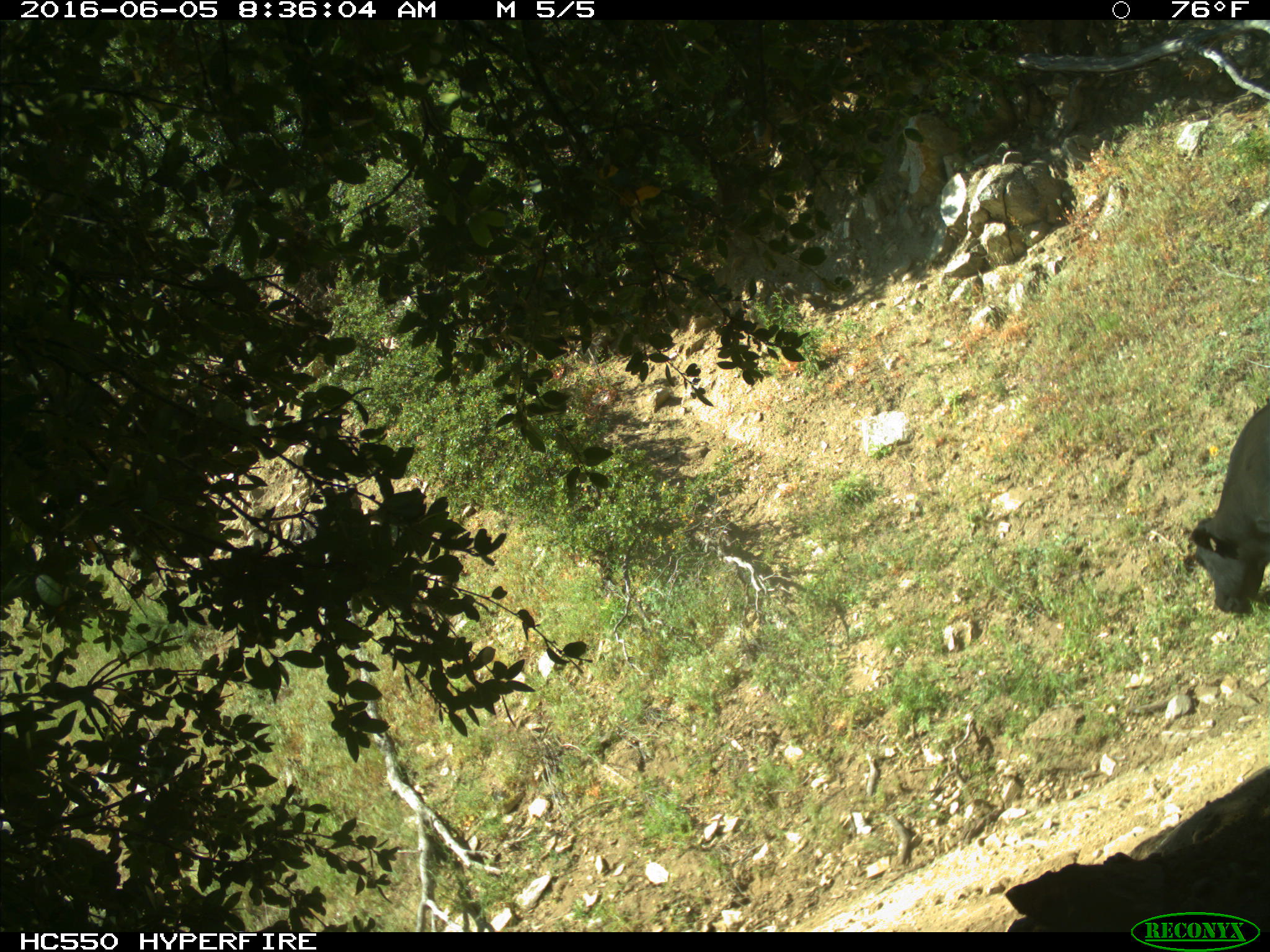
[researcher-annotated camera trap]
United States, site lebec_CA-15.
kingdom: Animalia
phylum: Chordata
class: Mammalia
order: Artiodactyla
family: Bovidae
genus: Bos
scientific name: Bos taurus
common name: domestic cow